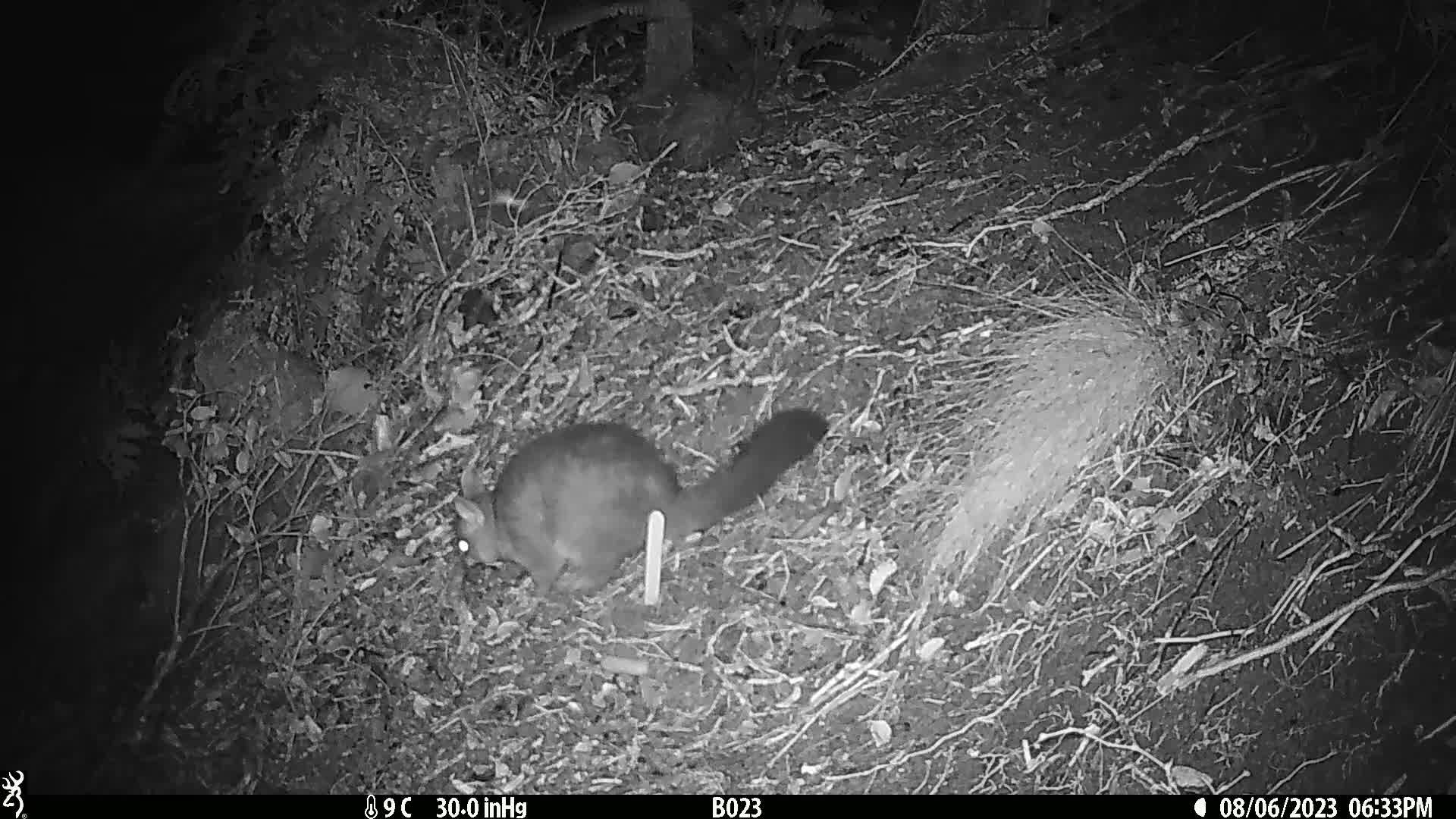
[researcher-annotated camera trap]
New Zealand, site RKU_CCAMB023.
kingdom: Animalia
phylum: Chordata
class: Mammalia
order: Diprotodontia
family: Phalangeridae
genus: Trichosurus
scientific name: Trichosurus vulpecula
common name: common brushtail possum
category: possum